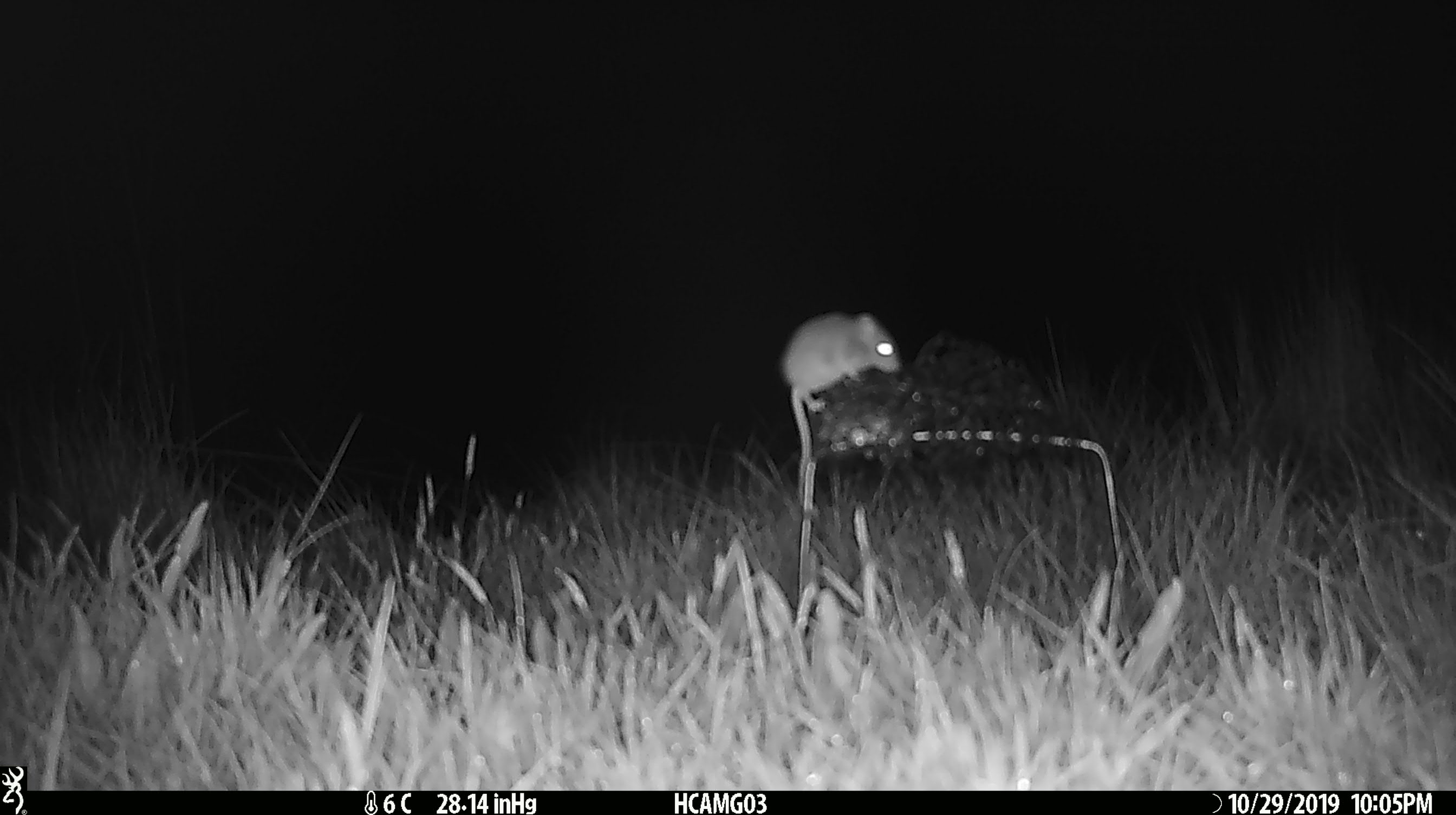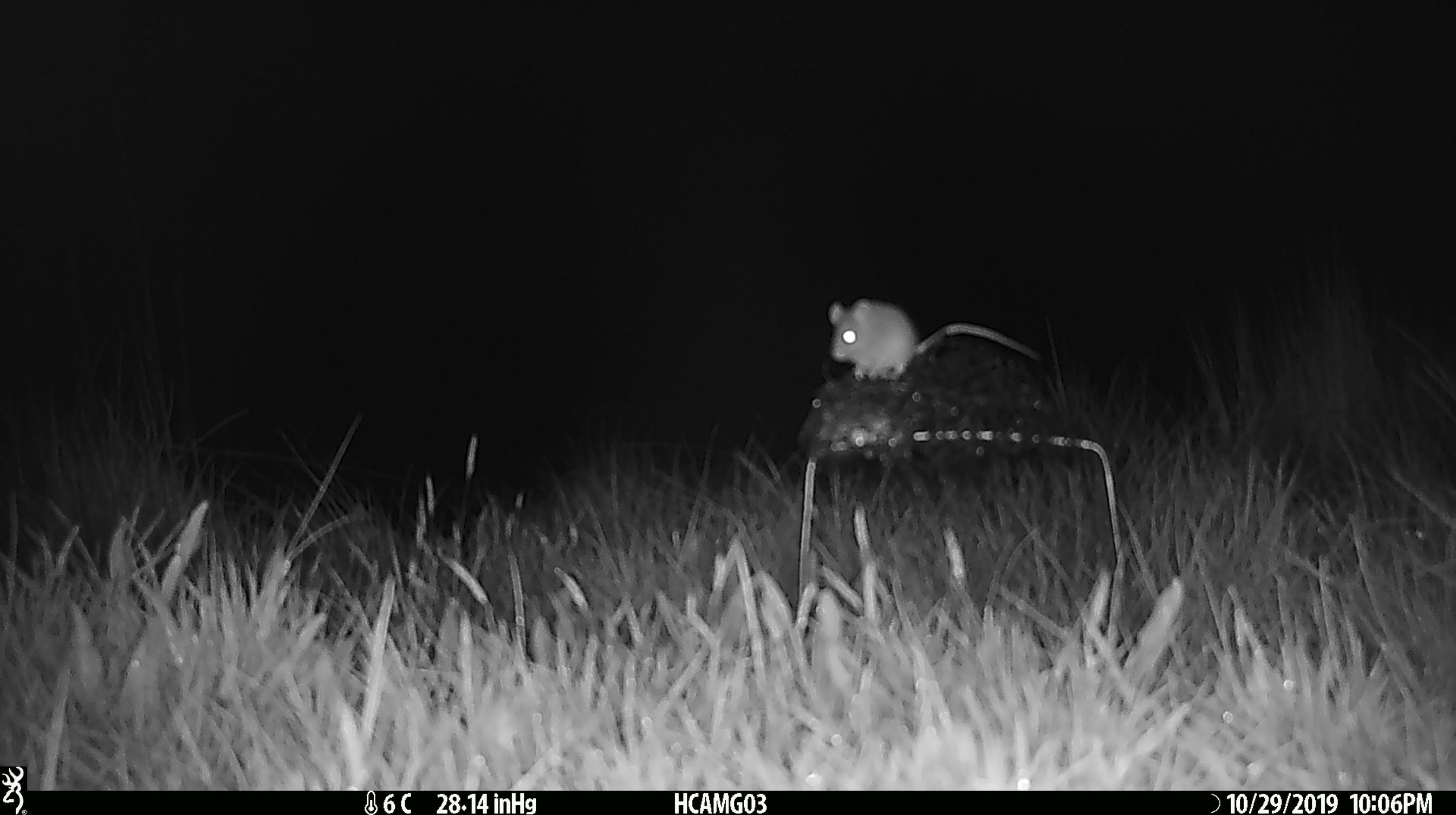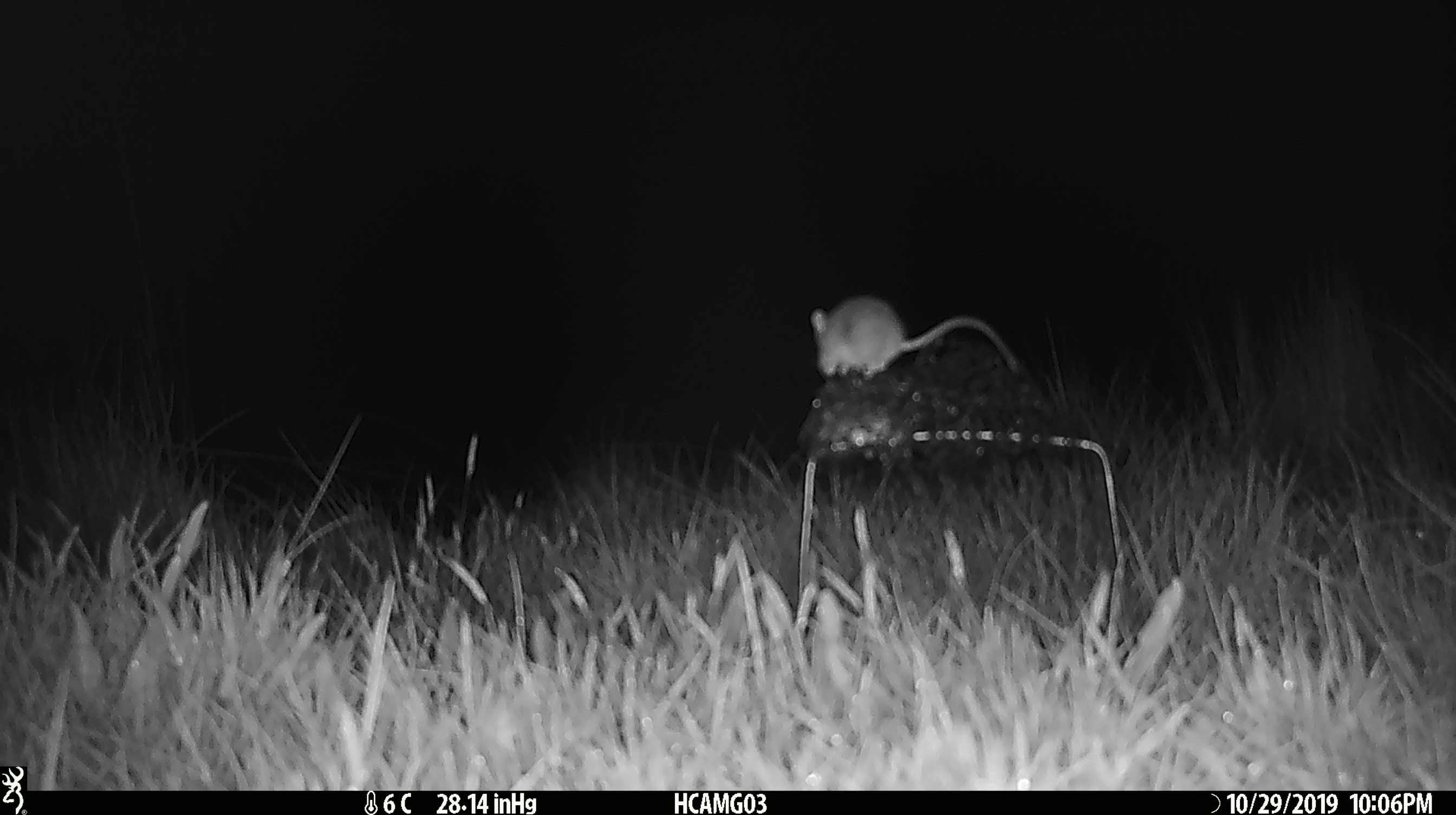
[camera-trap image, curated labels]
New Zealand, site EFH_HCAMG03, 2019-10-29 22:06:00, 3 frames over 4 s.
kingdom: Animalia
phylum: Chordata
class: Mammalia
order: Rodentia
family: Muridae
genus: Mus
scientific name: Mus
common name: mouse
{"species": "mouse (Mus)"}